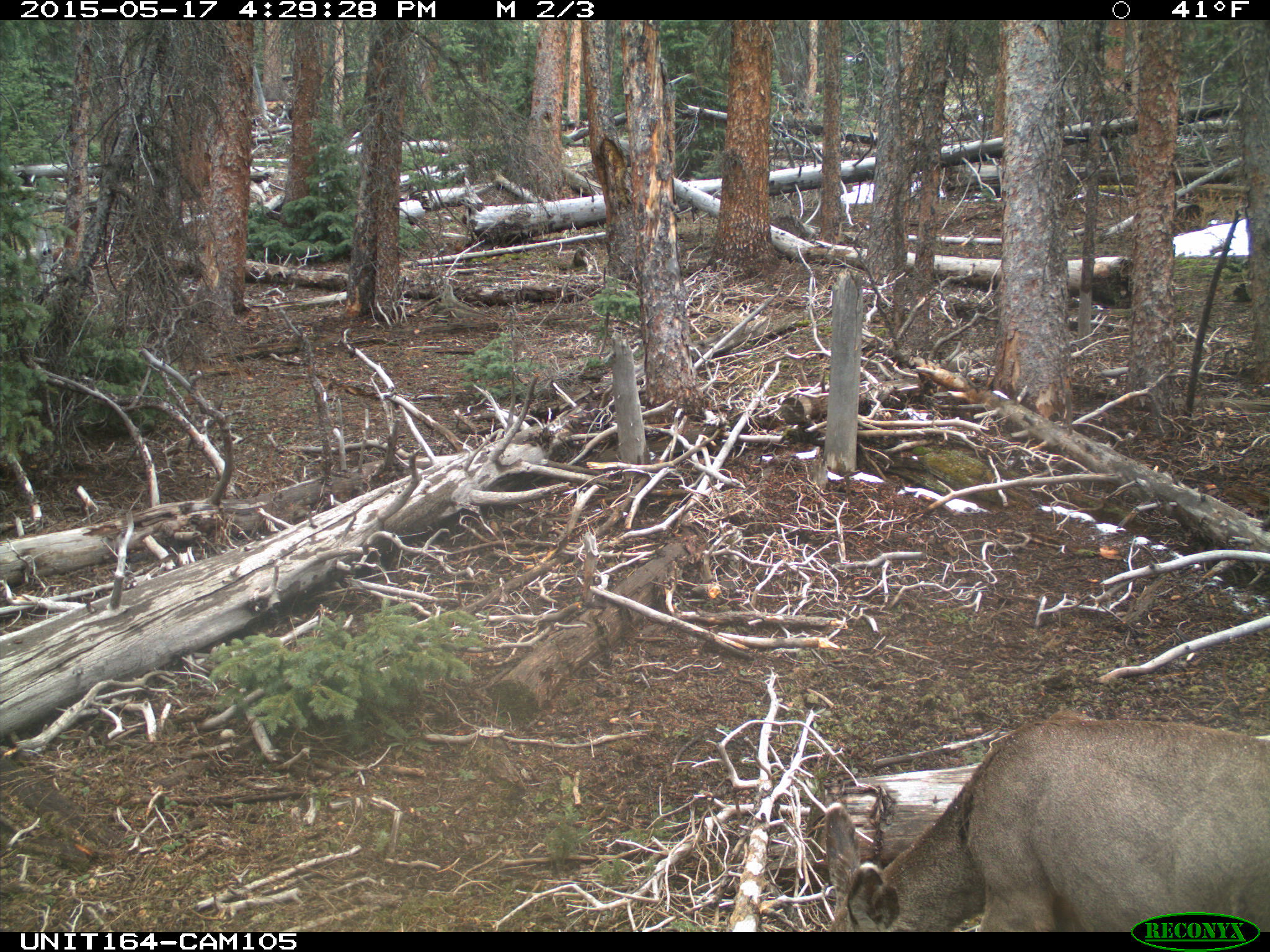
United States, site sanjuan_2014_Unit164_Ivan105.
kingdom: Animalia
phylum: Chordata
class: Mammalia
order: Artiodactyla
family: Cervidae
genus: Odocoileus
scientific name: Odocoileus hemionus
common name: mule deer